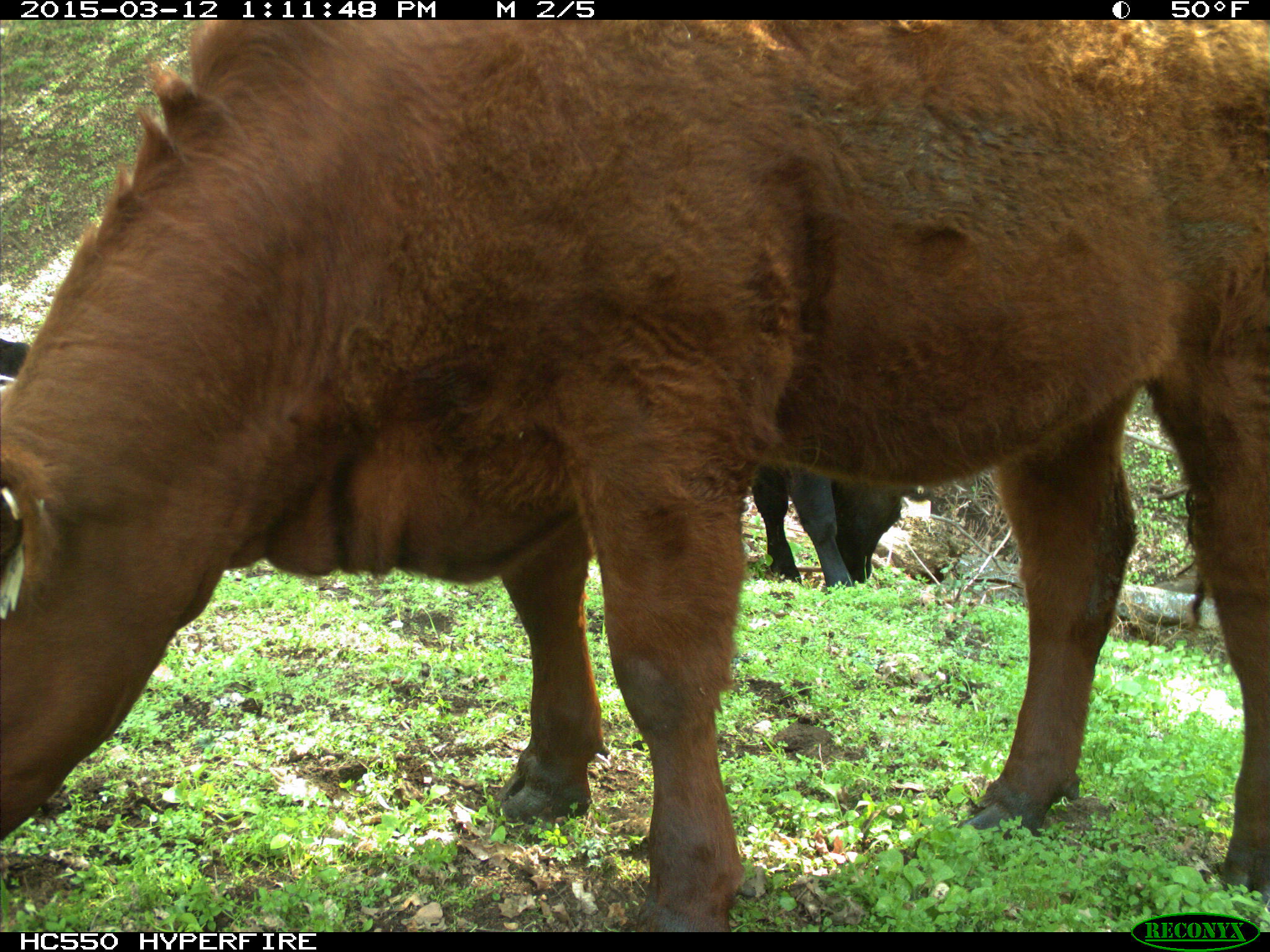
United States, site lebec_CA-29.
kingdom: Animalia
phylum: Chordata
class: Mammalia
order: Artiodactyla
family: Bovidae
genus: Bos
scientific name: Bos taurus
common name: domestic cow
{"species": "Bos taurus (domestic cow)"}